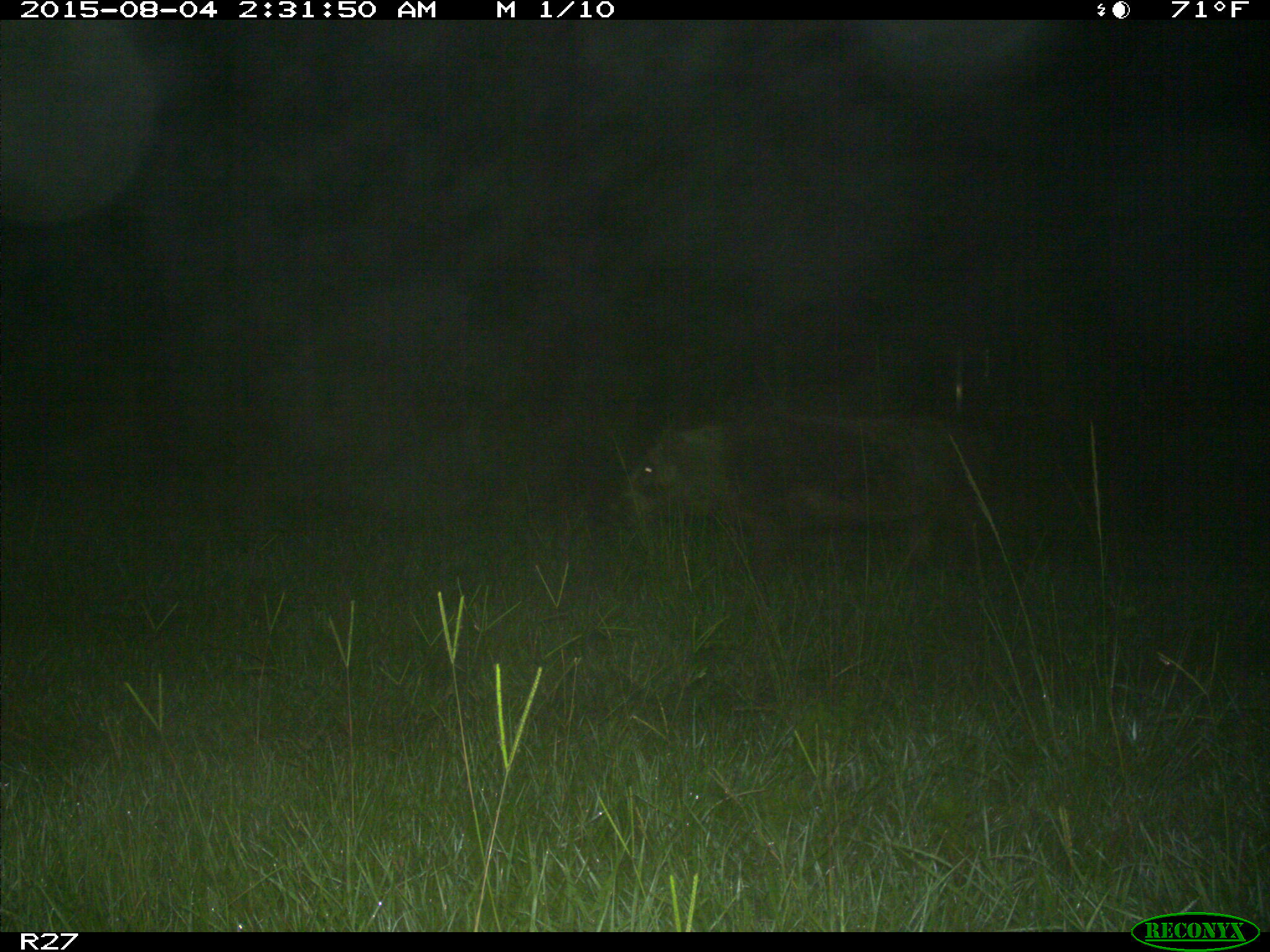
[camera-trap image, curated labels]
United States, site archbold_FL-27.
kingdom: Animalia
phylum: Chordata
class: Mammalia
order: Artiodactyla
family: Suidae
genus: Sus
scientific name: Sus scrofa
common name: wild boar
Sus scrofa (wild boar).